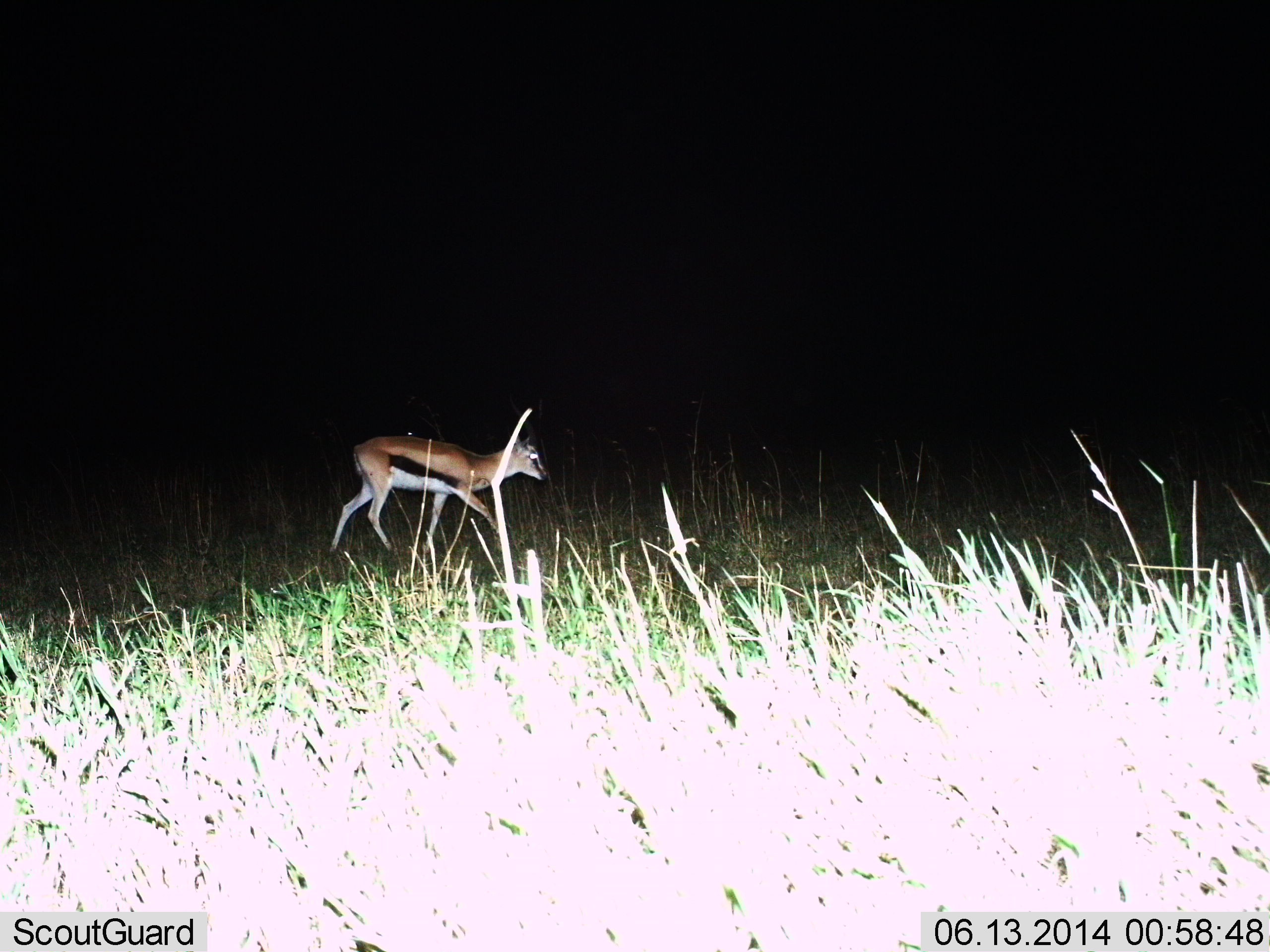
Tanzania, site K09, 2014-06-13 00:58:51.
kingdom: Animalia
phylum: Chordata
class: Mammalia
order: Artiodactyla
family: Bovidae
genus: Eudorcas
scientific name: Eudorcas thomsonii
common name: thomson's gazelle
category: gazellethomsons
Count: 1.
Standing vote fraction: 10%.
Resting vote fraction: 0%.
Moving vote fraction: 90%.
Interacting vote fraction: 0%.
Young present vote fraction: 0%.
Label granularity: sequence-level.